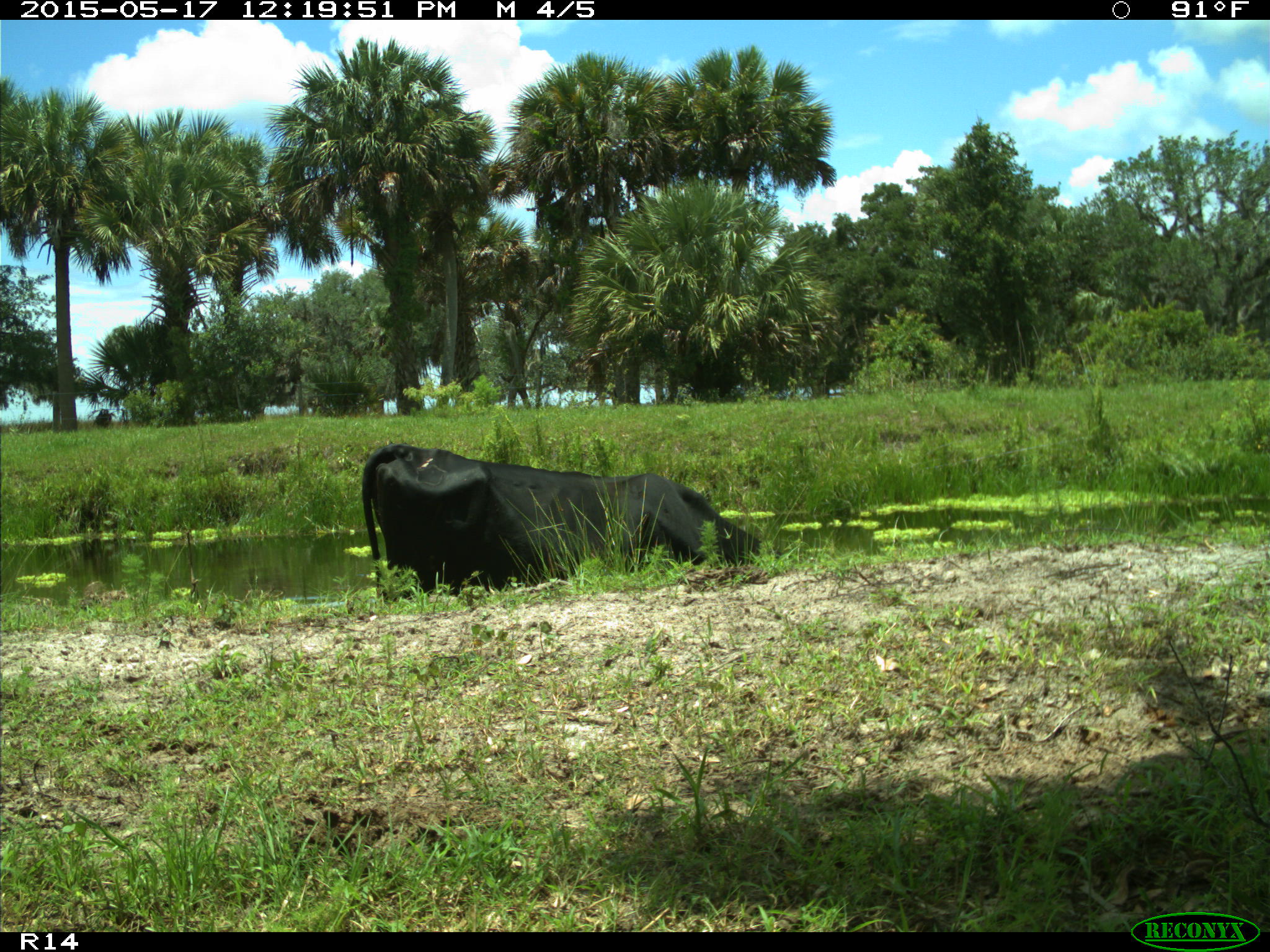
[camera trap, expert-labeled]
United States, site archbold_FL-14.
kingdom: Animalia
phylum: Chordata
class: Mammalia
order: Artiodactyla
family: Bovidae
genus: Bos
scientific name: Bos taurus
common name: domestic cow